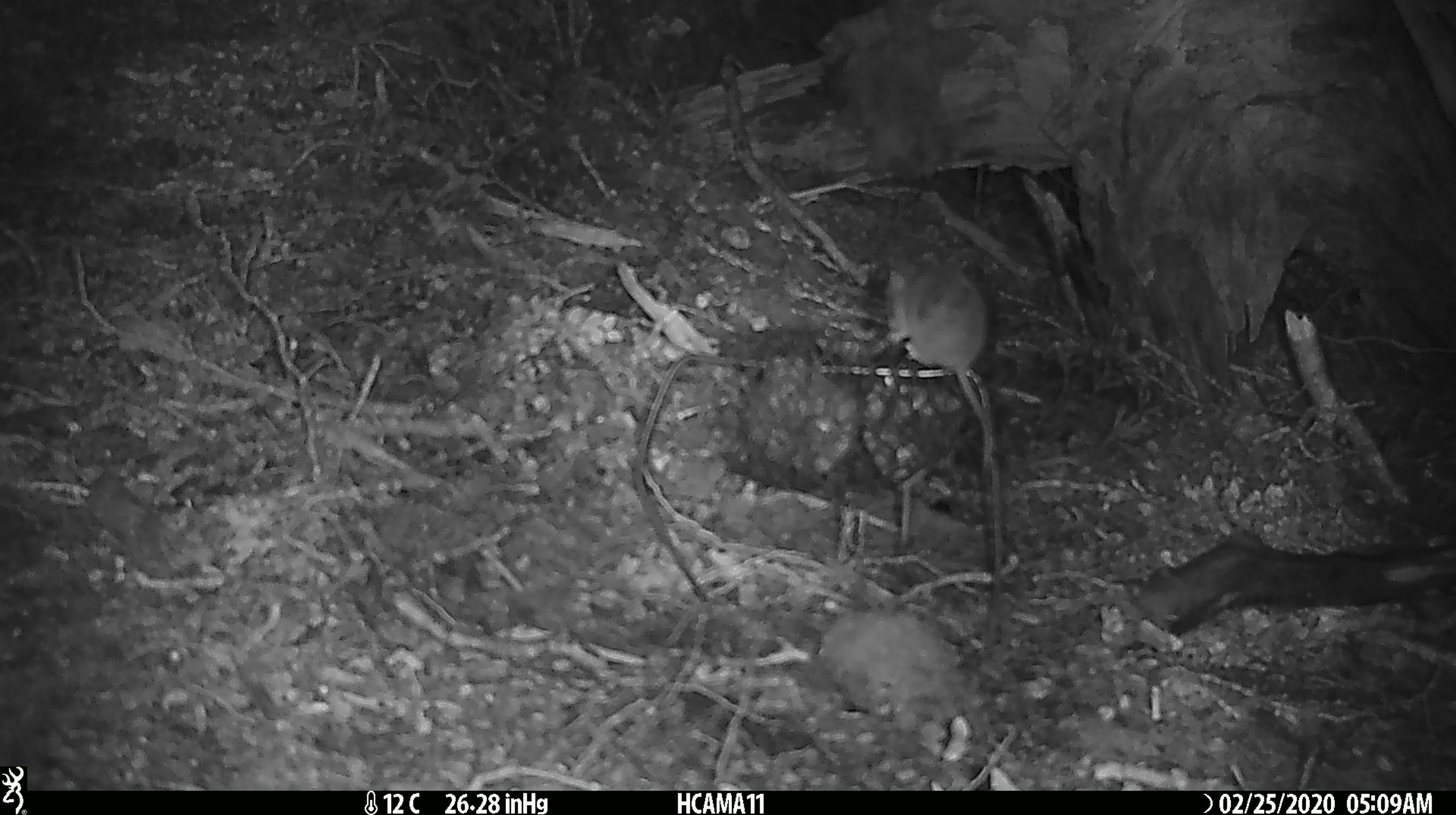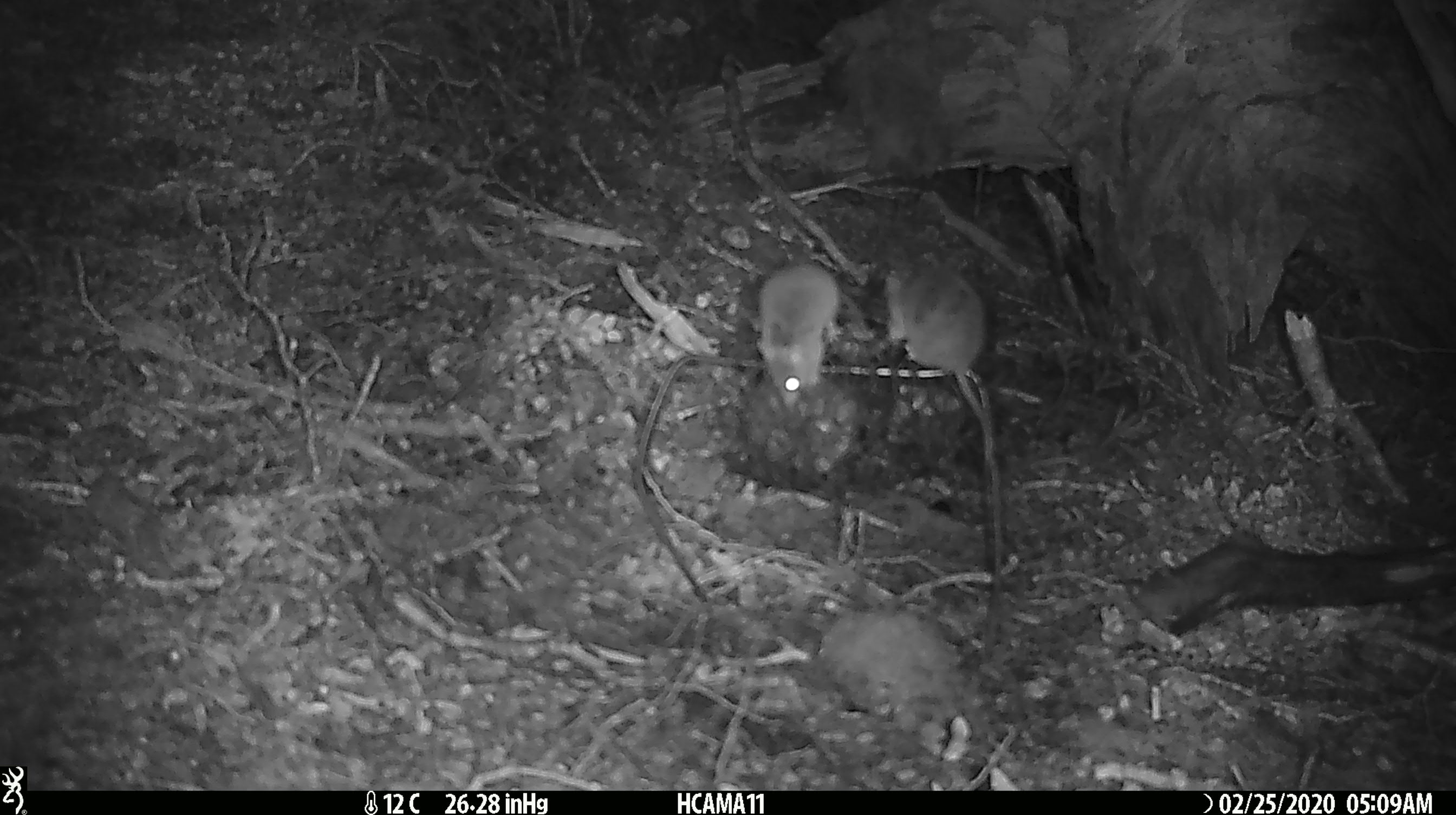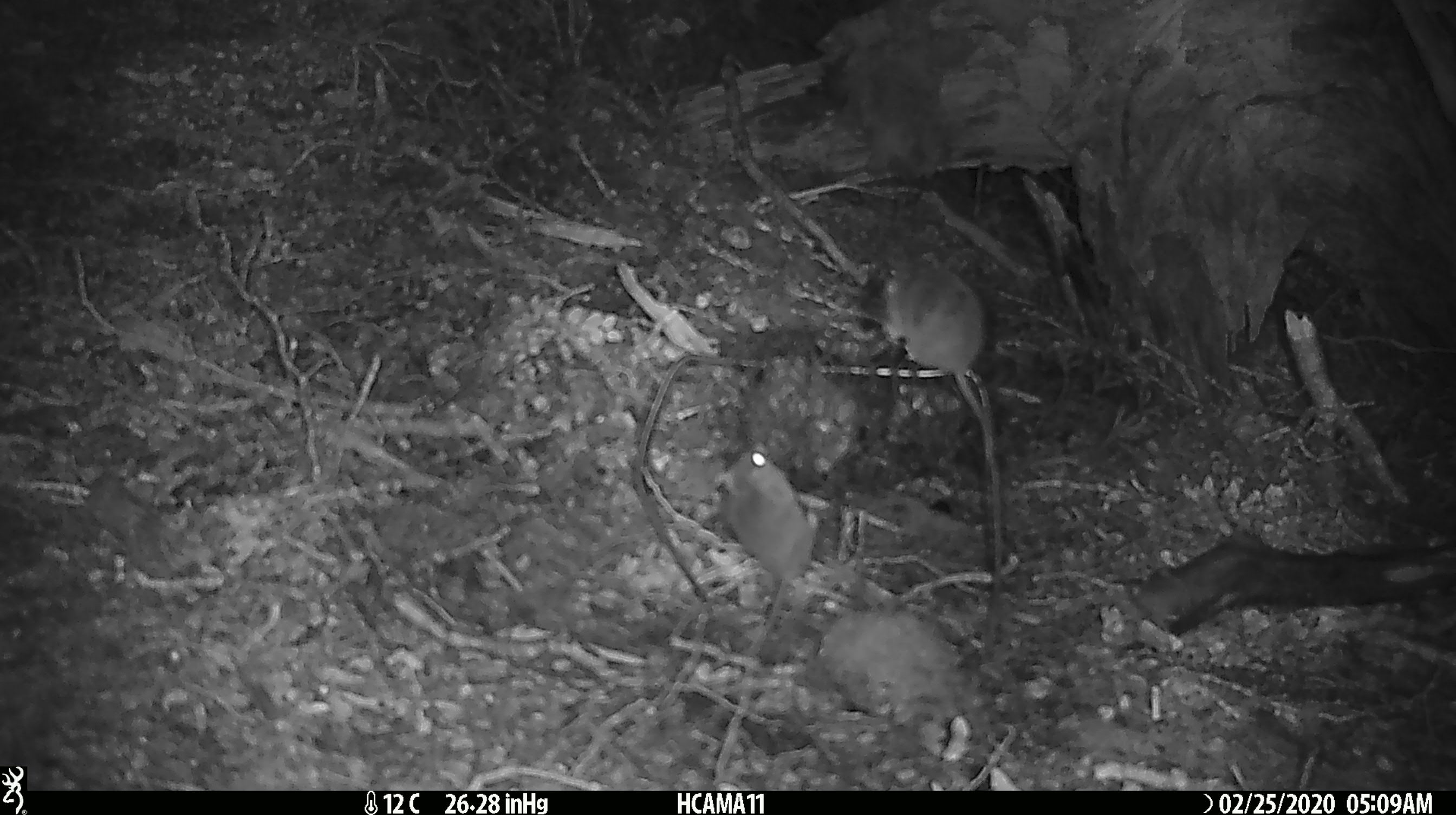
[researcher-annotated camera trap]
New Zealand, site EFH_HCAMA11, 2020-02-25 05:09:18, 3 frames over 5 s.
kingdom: Animalia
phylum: Chordata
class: Mammalia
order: Rodentia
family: Muridae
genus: Mus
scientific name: Mus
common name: mouse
Mouse (Mus).